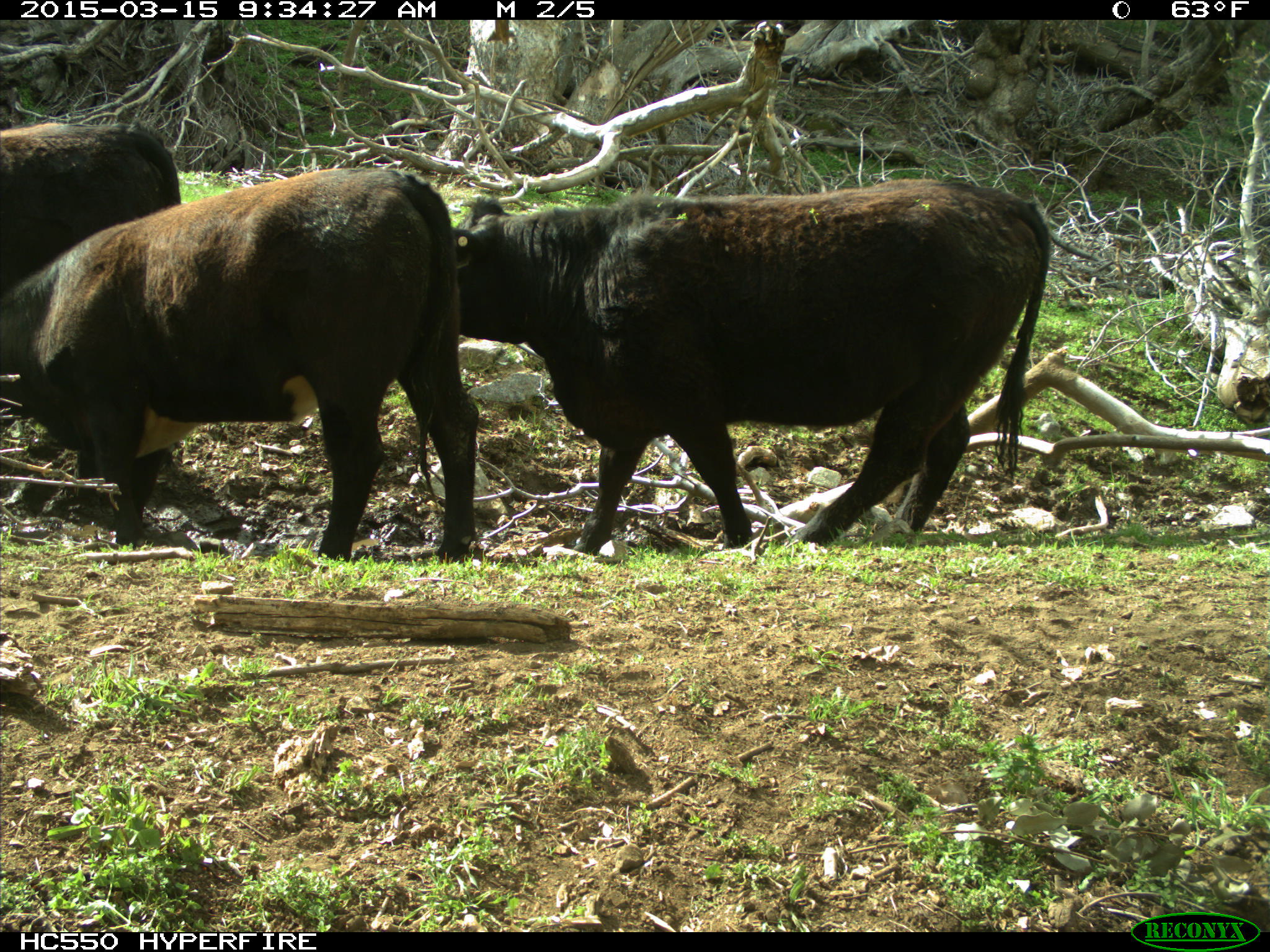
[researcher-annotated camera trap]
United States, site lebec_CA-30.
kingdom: Animalia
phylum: Chordata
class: Mammalia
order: Artiodactyla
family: Bovidae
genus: Bos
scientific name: Bos taurus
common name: domestic cow